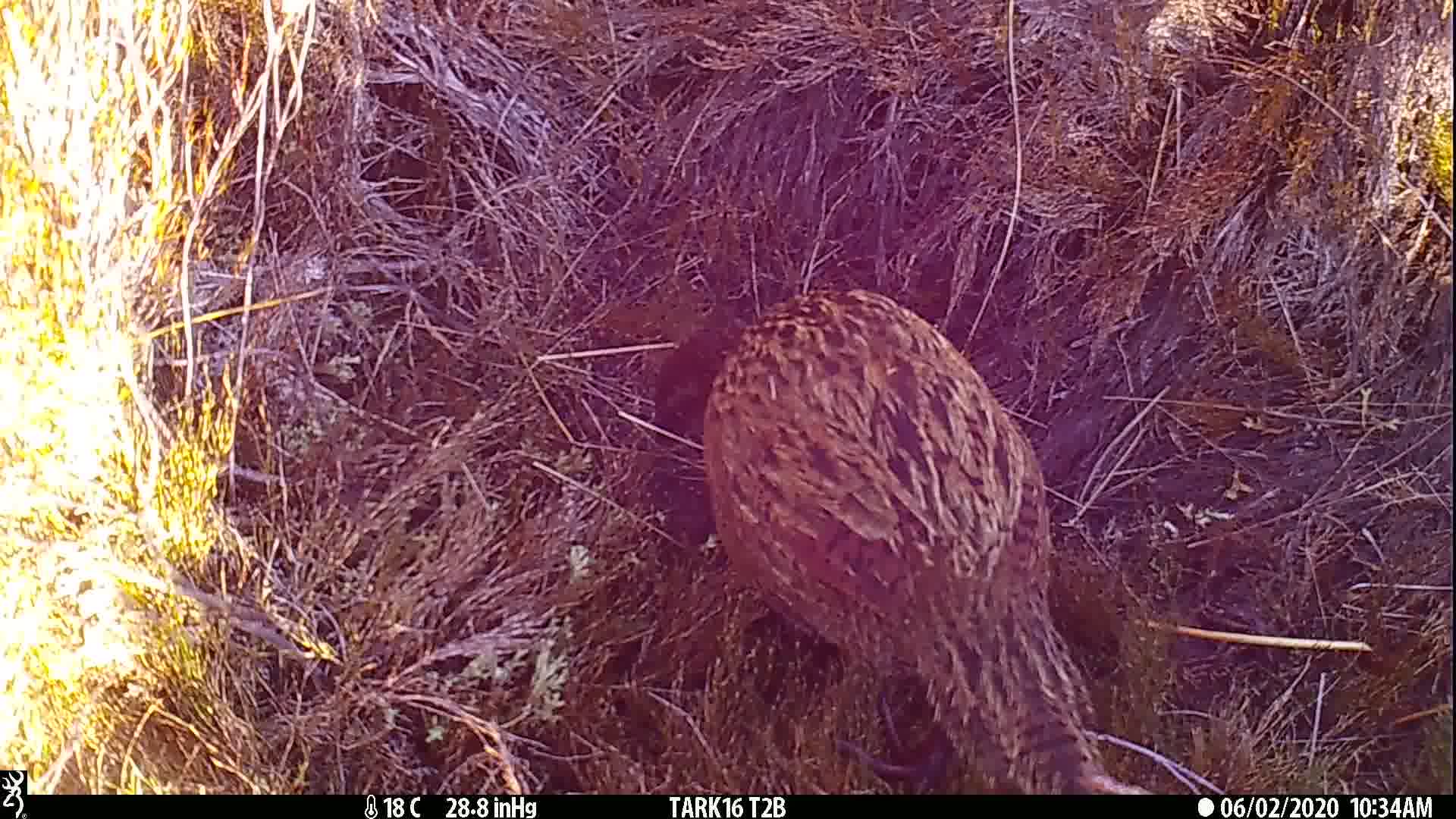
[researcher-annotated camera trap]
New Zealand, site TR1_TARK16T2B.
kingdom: Animalia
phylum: Chordata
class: Aves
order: Gruiformes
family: Rallidae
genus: Gallirallus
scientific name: Gallirallus australis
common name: weka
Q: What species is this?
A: Weka (Gallirallus australis).